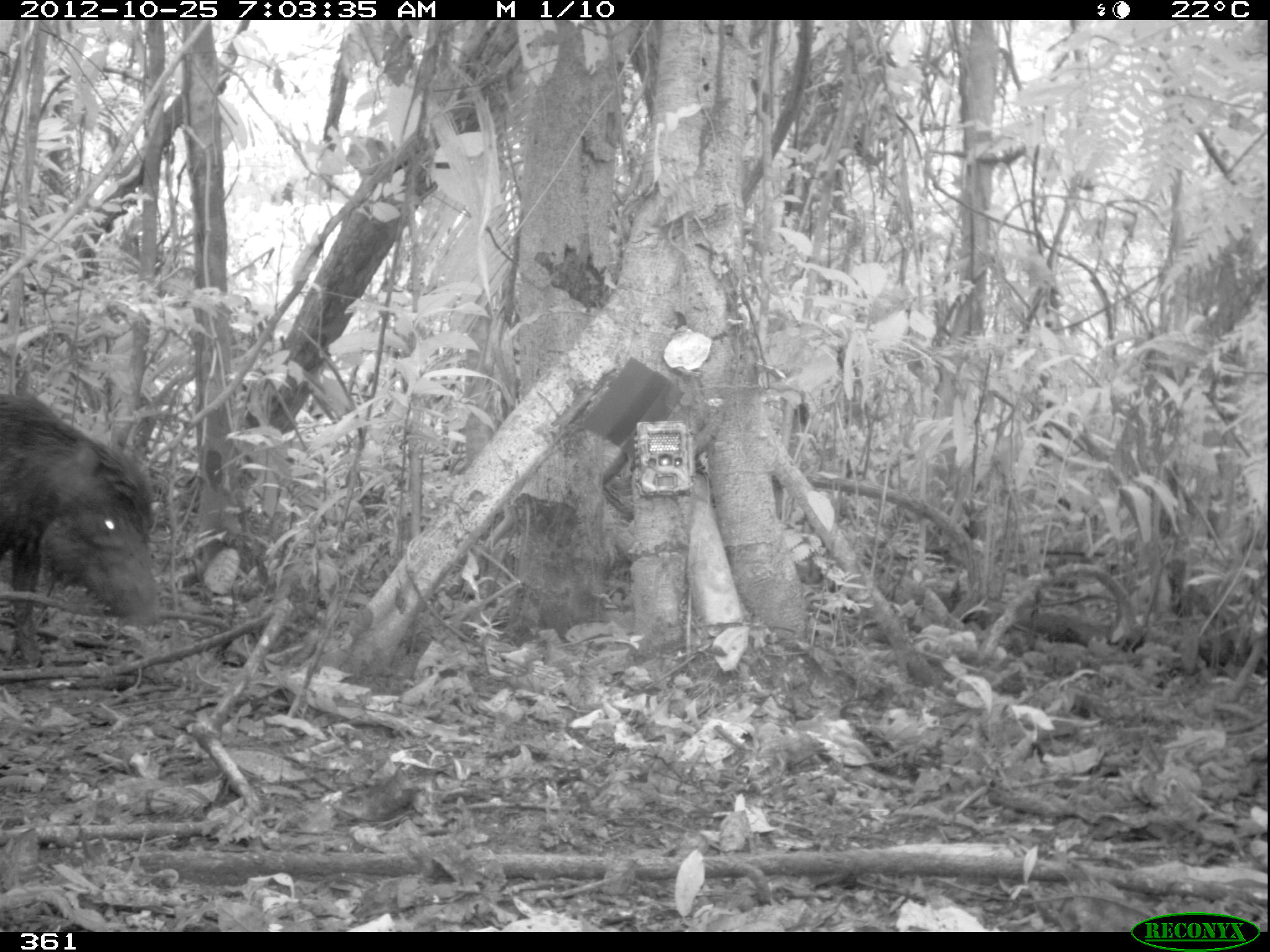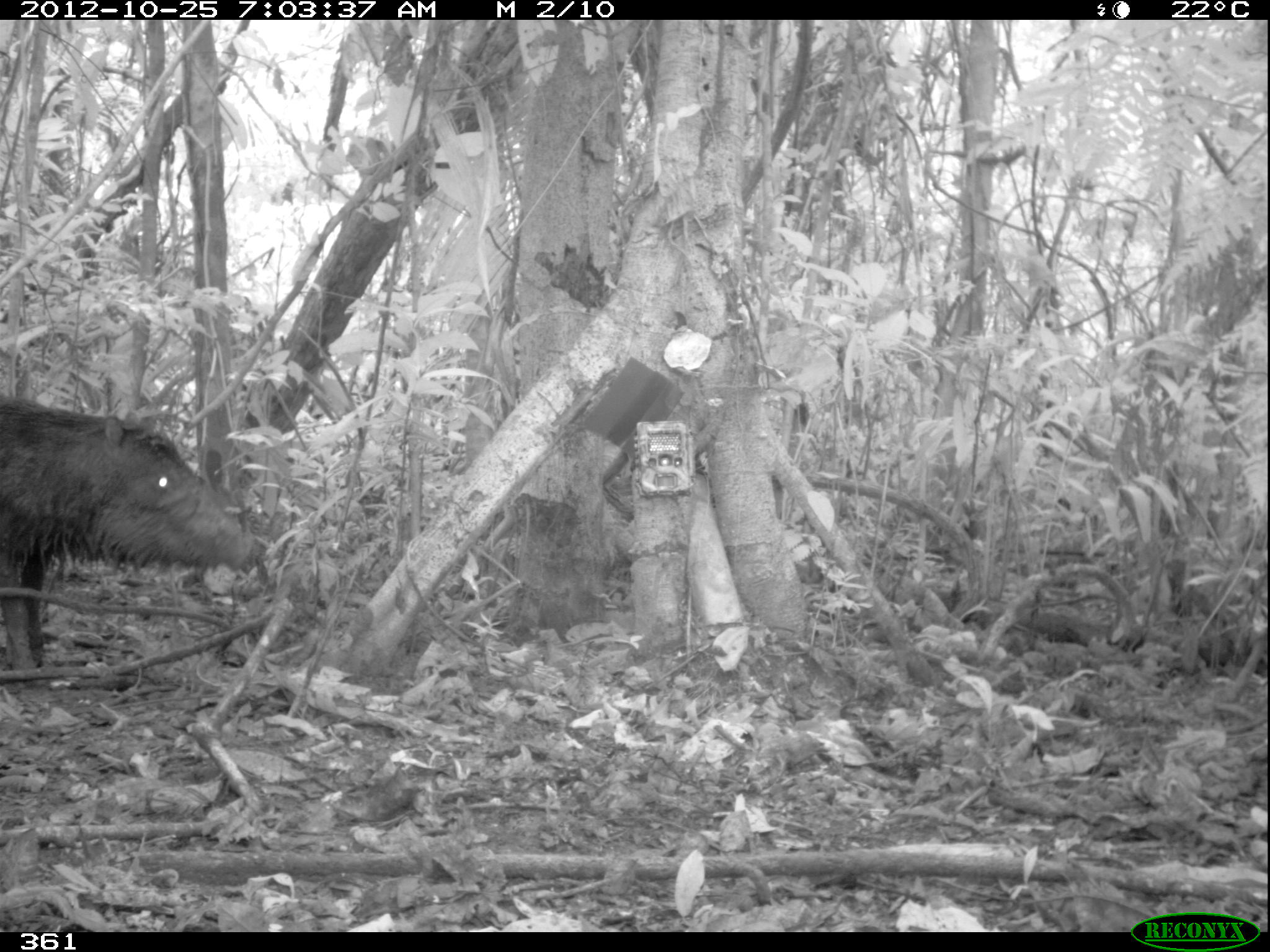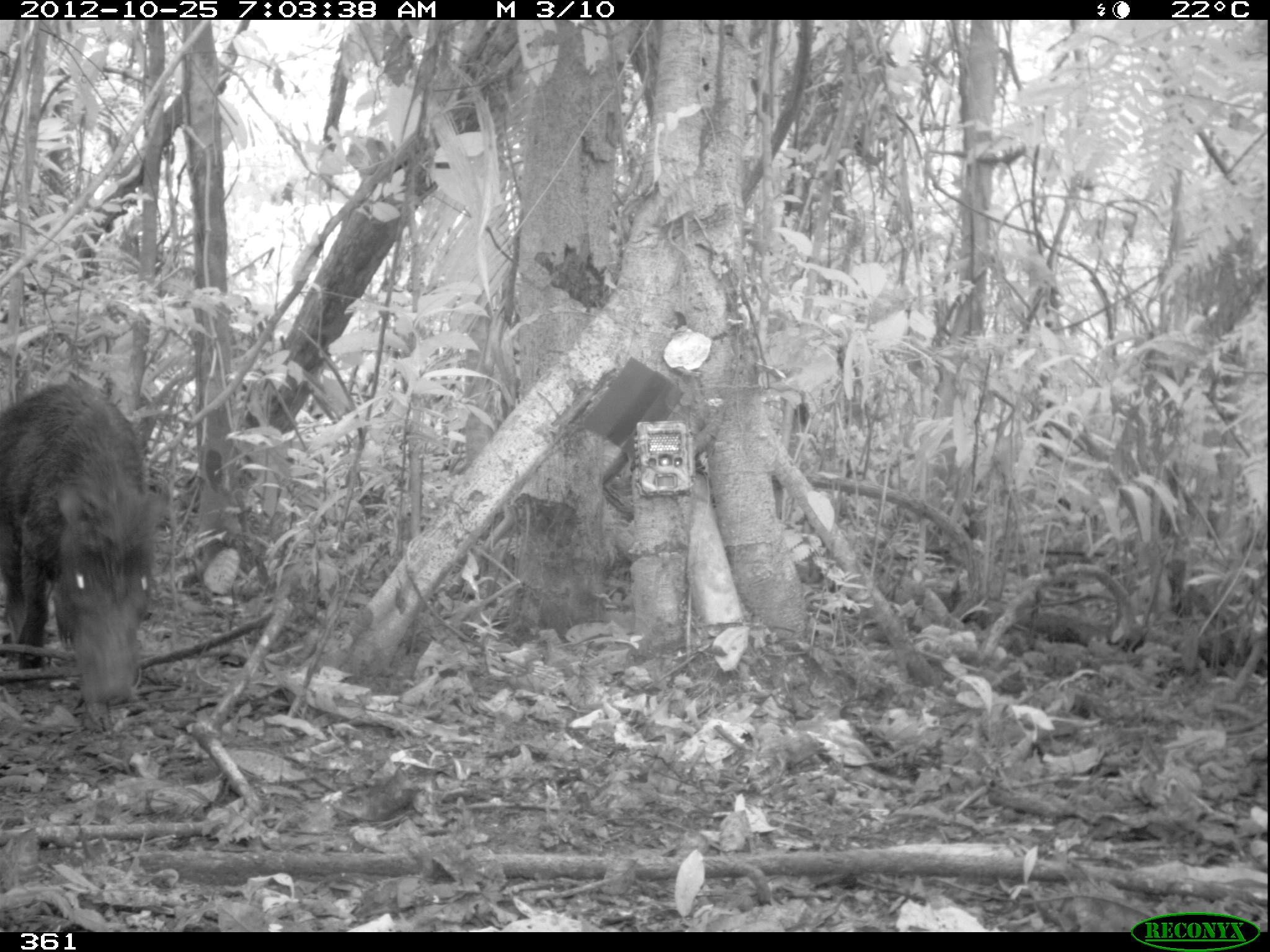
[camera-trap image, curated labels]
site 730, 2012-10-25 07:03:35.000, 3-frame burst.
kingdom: Animalia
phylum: Chordata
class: Mammalia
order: Artiodactyla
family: Tayassuidae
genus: Tayassu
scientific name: Tayassu pecari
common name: white-lipped peccary